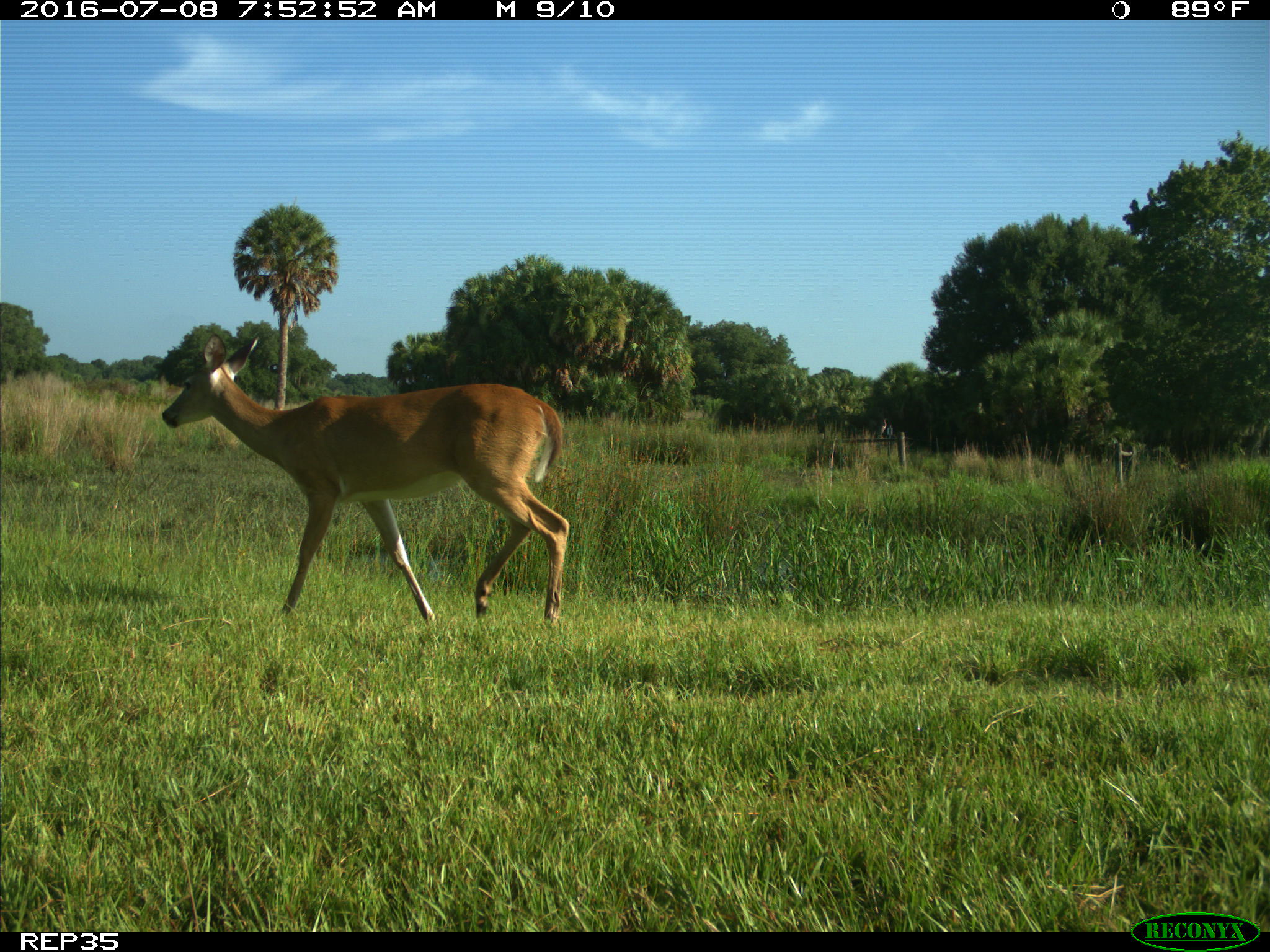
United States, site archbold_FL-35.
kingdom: Animalia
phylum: Chordata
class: Mammalia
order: Artiodactyla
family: Cervidae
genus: Odocoileus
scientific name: Odocoileus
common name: deer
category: unidentified deer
Unidentified deer (deer) (Odocoileus).